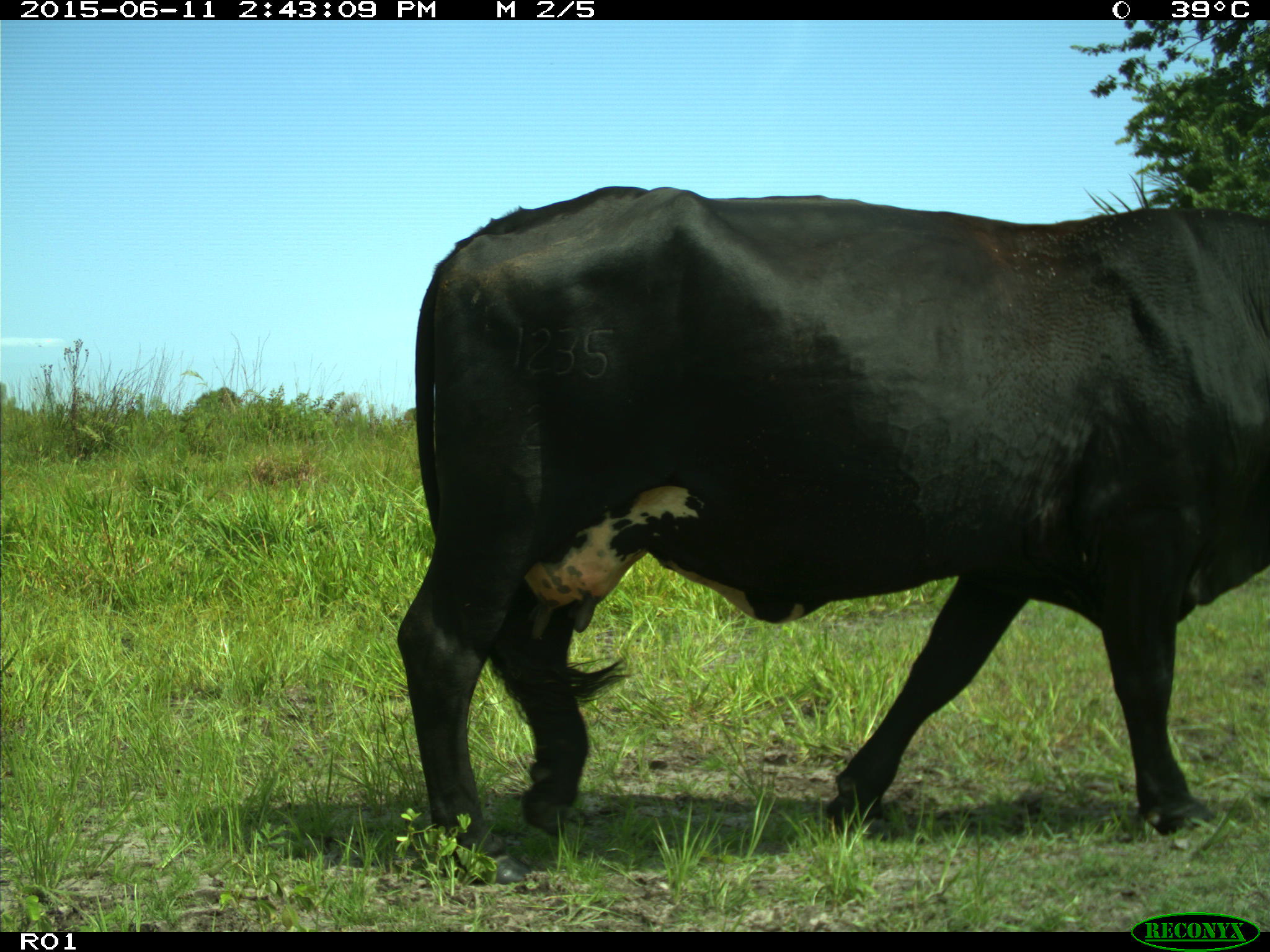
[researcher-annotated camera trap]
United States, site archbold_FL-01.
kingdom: Animalia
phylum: Chordata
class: Mammalia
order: Artiodactyla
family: Bovidae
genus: Bos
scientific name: Bos taurus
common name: domestic cow